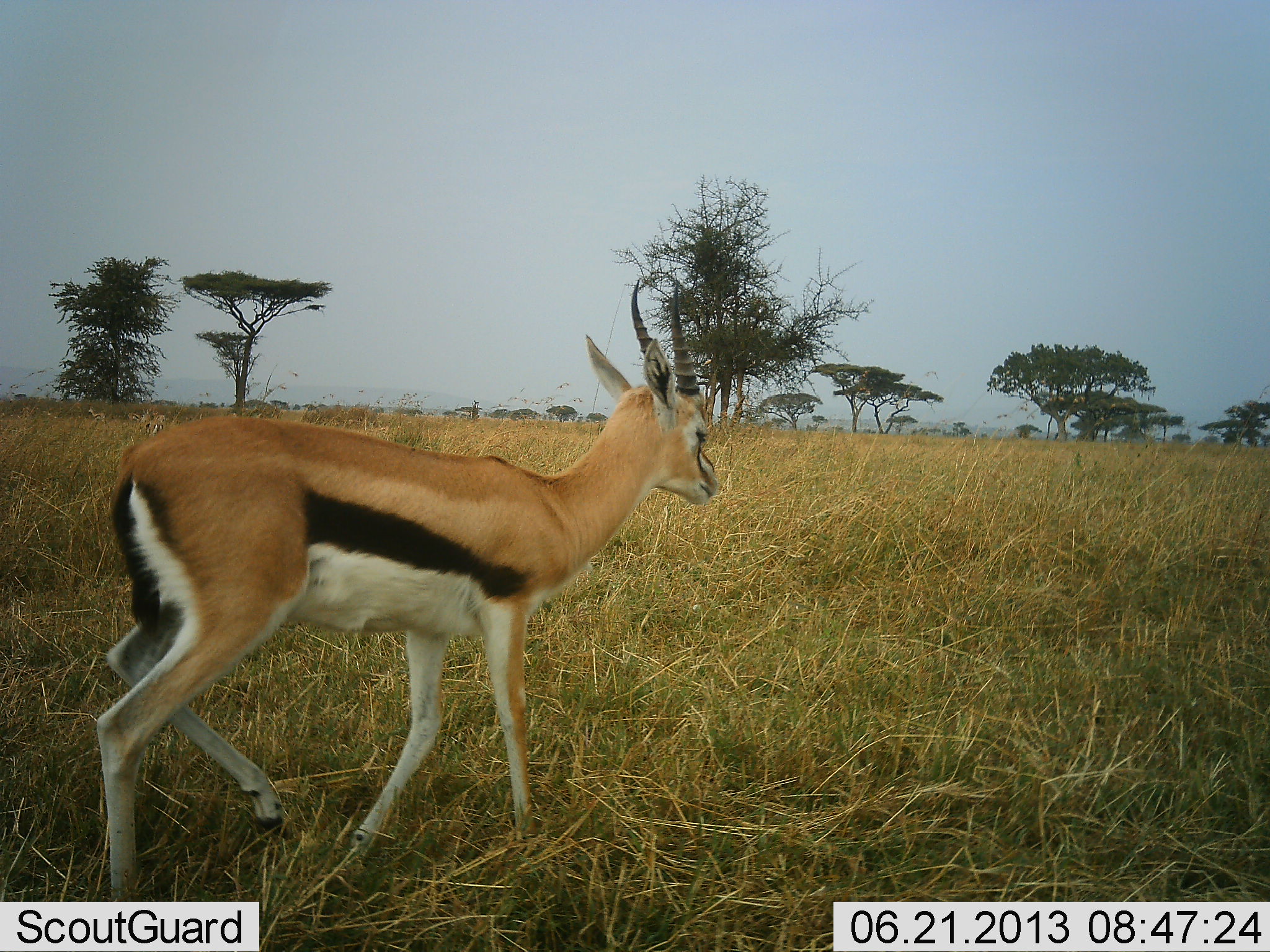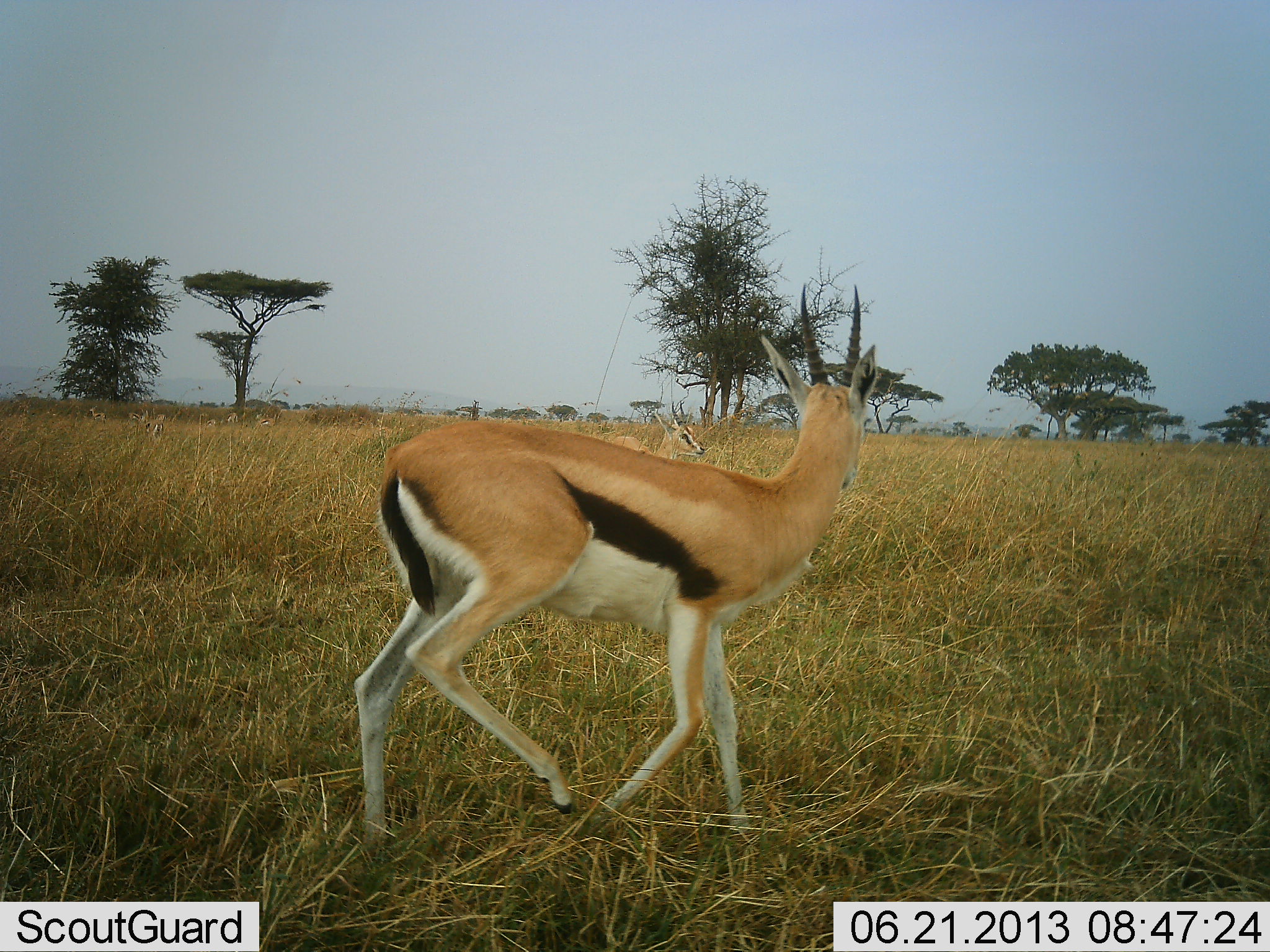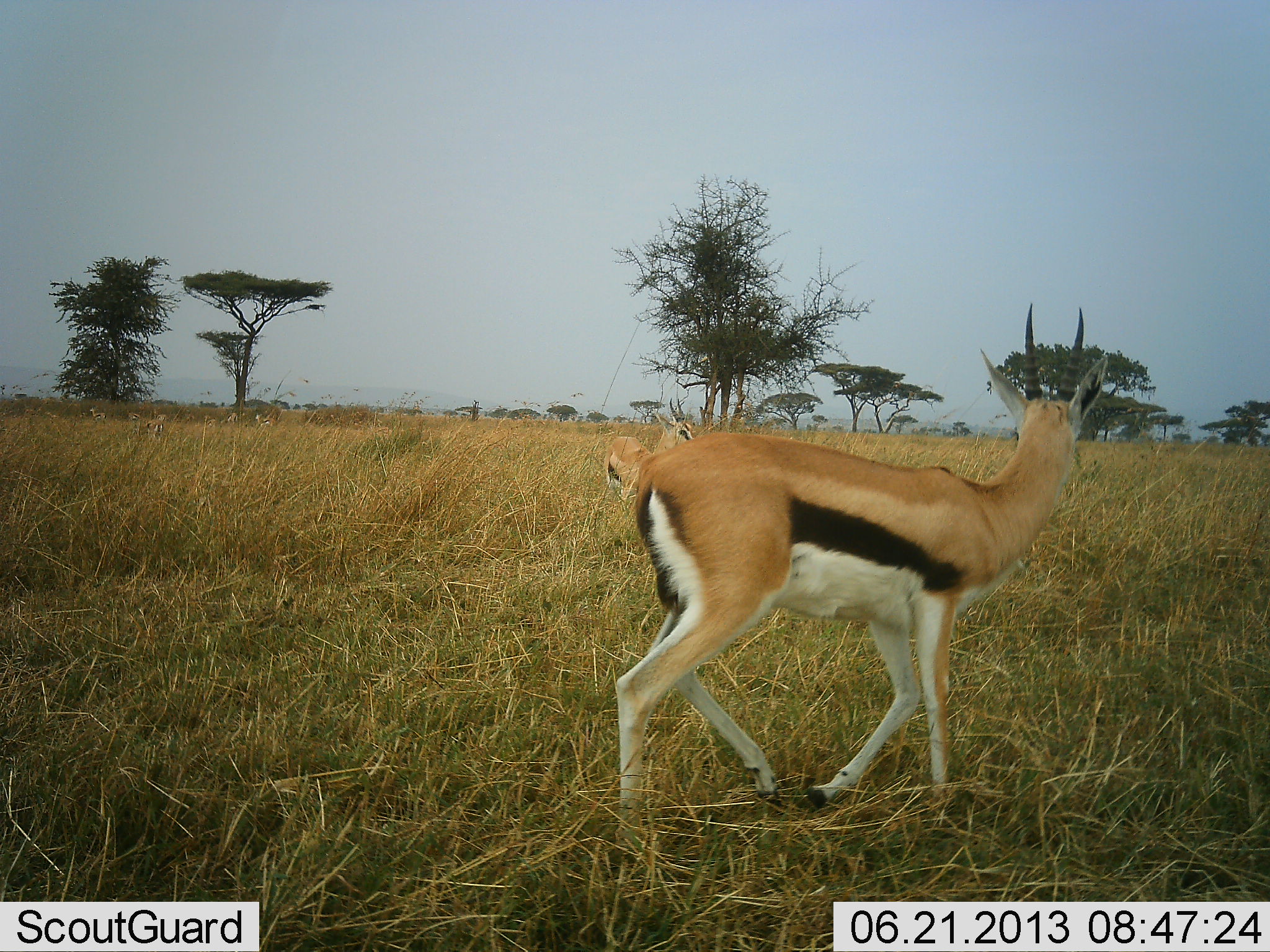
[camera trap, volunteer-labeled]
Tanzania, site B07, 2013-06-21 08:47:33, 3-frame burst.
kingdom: Animalia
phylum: Chordata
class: Mammalia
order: Artiodactyla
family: Bovidae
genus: Eudorcas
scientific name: Eudorcas thomsonii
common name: thomson's gazelle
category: gazellethomsons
Gazellethomsons (thomson's gazelle) (Eudorcas thomsonii), count 2. Behavior (volunteer vote fractions): standing 60%, resting 10%, moving 90%, interacting 0%. Young present (vote fraction): 0%. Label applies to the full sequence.